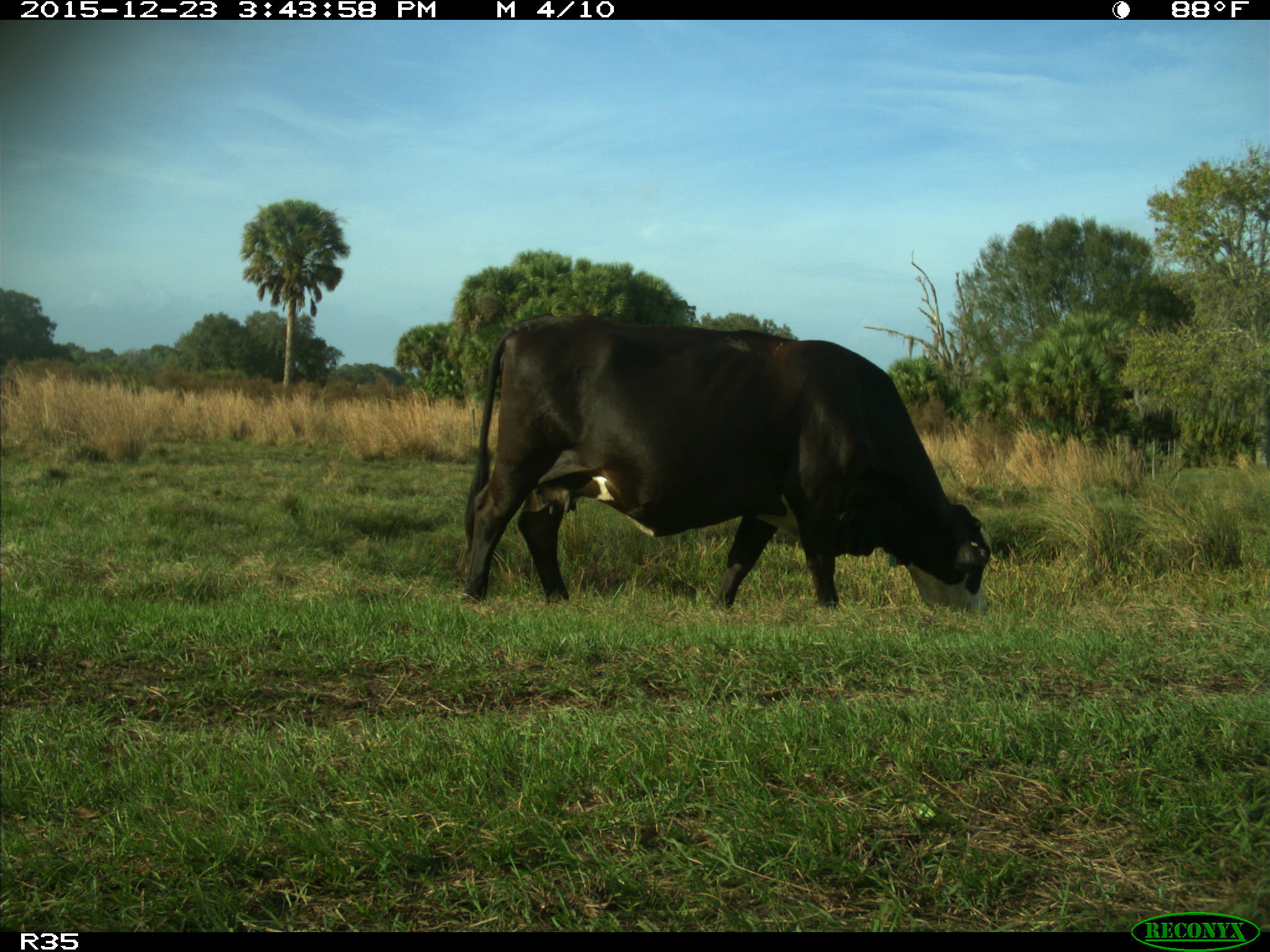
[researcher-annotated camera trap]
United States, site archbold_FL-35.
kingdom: Animalia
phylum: Chordata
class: Mammalia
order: Artiodactyla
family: Bovidae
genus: Bos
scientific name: Bos taurus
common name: domestic cow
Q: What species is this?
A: Bos taurus (domestic cow).